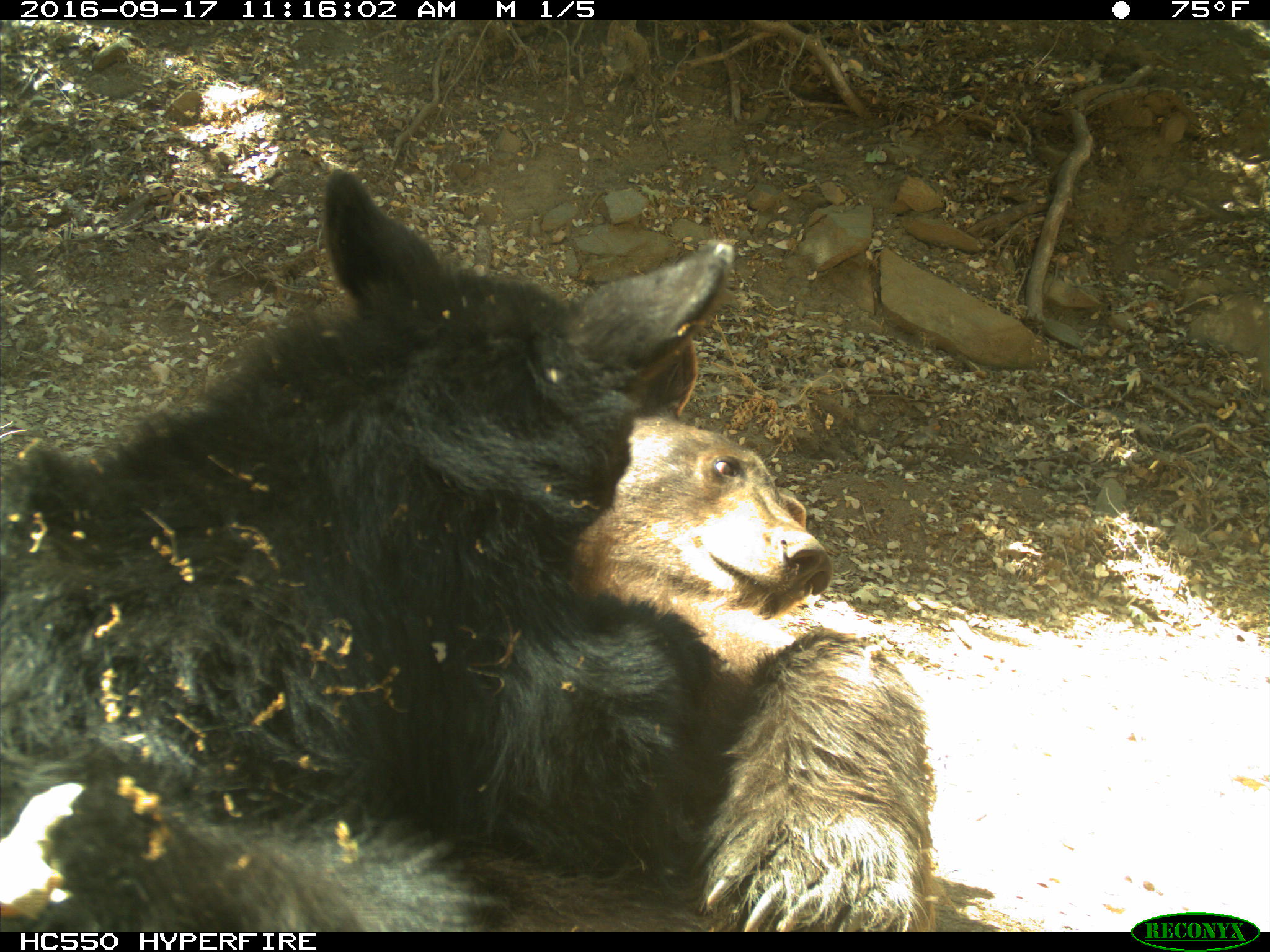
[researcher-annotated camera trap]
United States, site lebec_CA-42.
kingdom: Animalia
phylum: Chordata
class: Mammalia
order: Carnivora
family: Ursidae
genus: Ursus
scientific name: Ursus americanus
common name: american black bear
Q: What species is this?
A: Ursus americanus (american black bear).